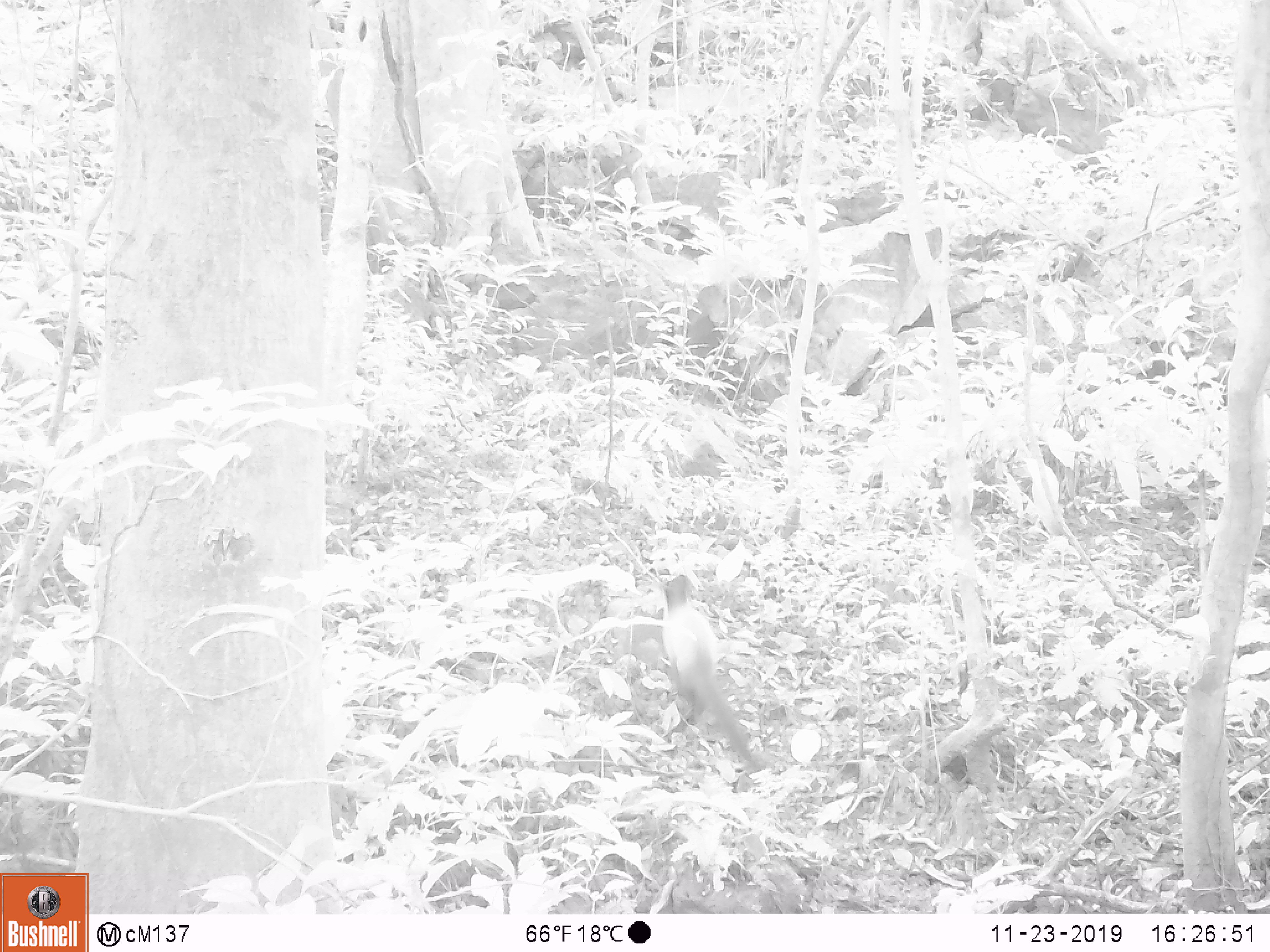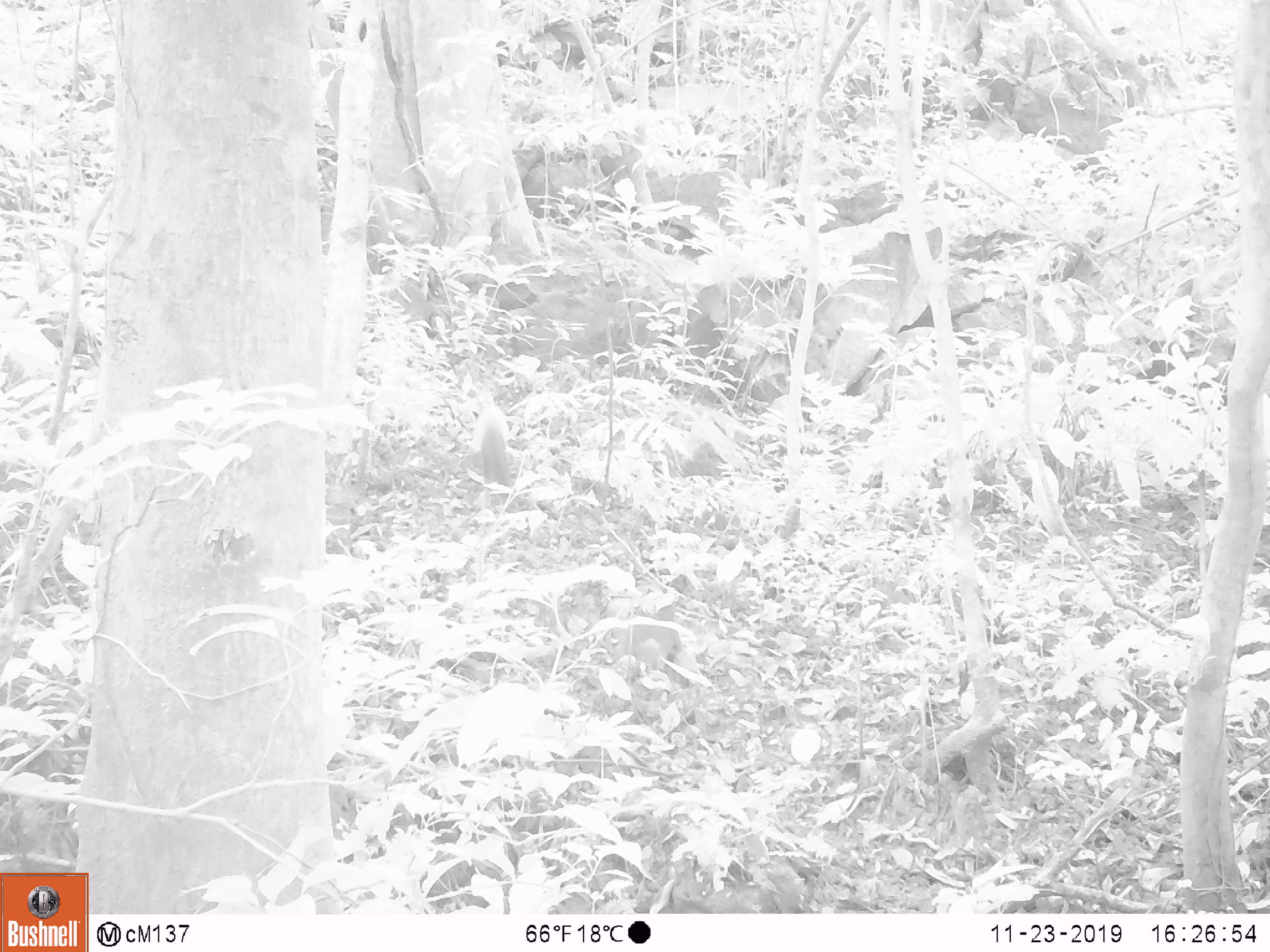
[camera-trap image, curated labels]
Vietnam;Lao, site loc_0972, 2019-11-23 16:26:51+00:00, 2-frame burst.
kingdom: Animalia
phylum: Chordata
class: Mammalia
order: Carnivora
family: Mustelidae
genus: Martes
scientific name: Martes flavigula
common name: yellow-throated marten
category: yellow throated marten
Yellow throated marten (yellow-throated marten) (Martes flavigula). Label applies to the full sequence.